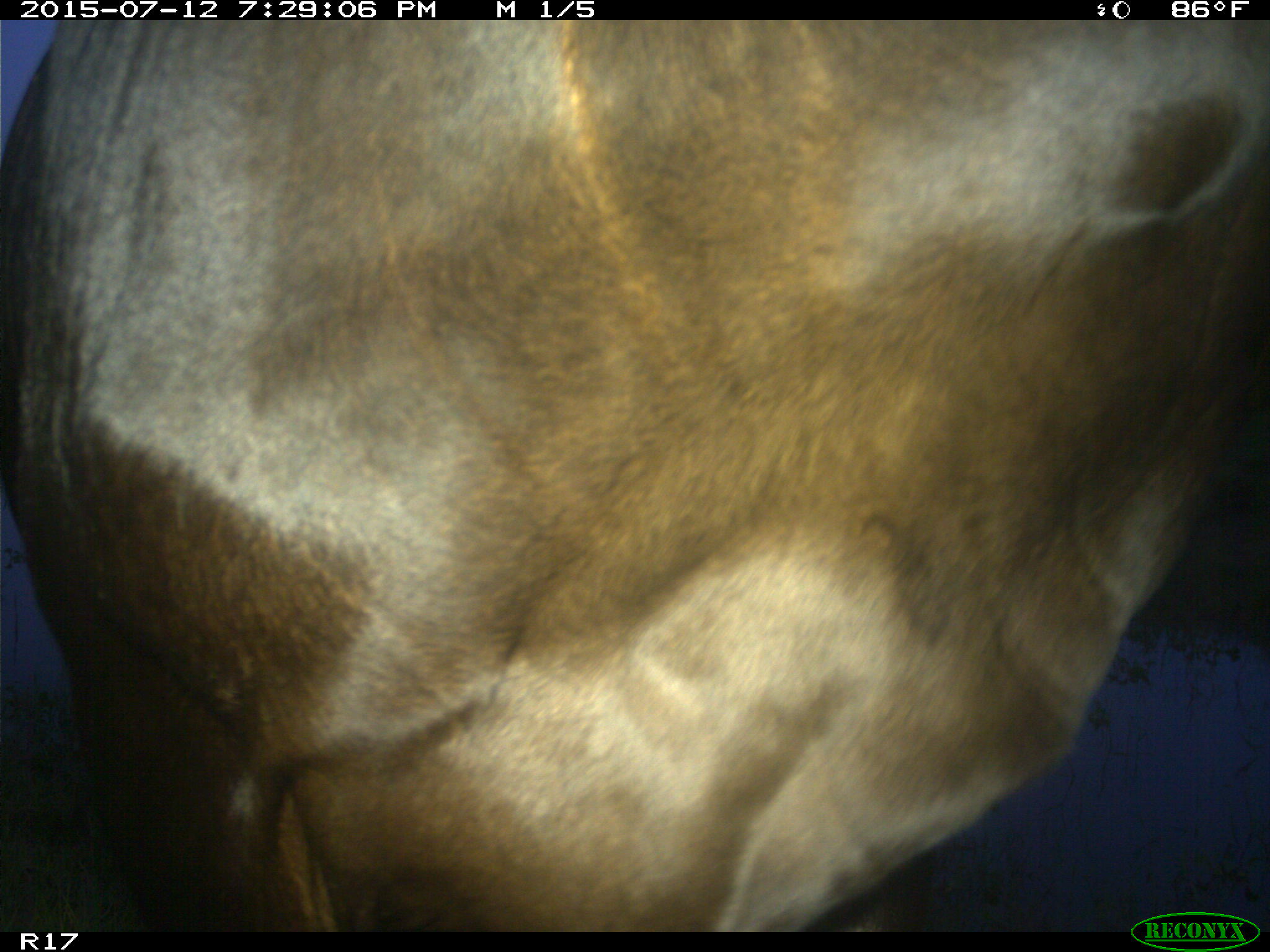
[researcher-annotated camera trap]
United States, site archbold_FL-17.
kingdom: Animalia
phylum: Chordata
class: Mammalia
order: Artiodactyla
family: Bovidae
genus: Bos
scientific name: Bos taurus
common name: domestic cow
Bos taurus (domestic cow).